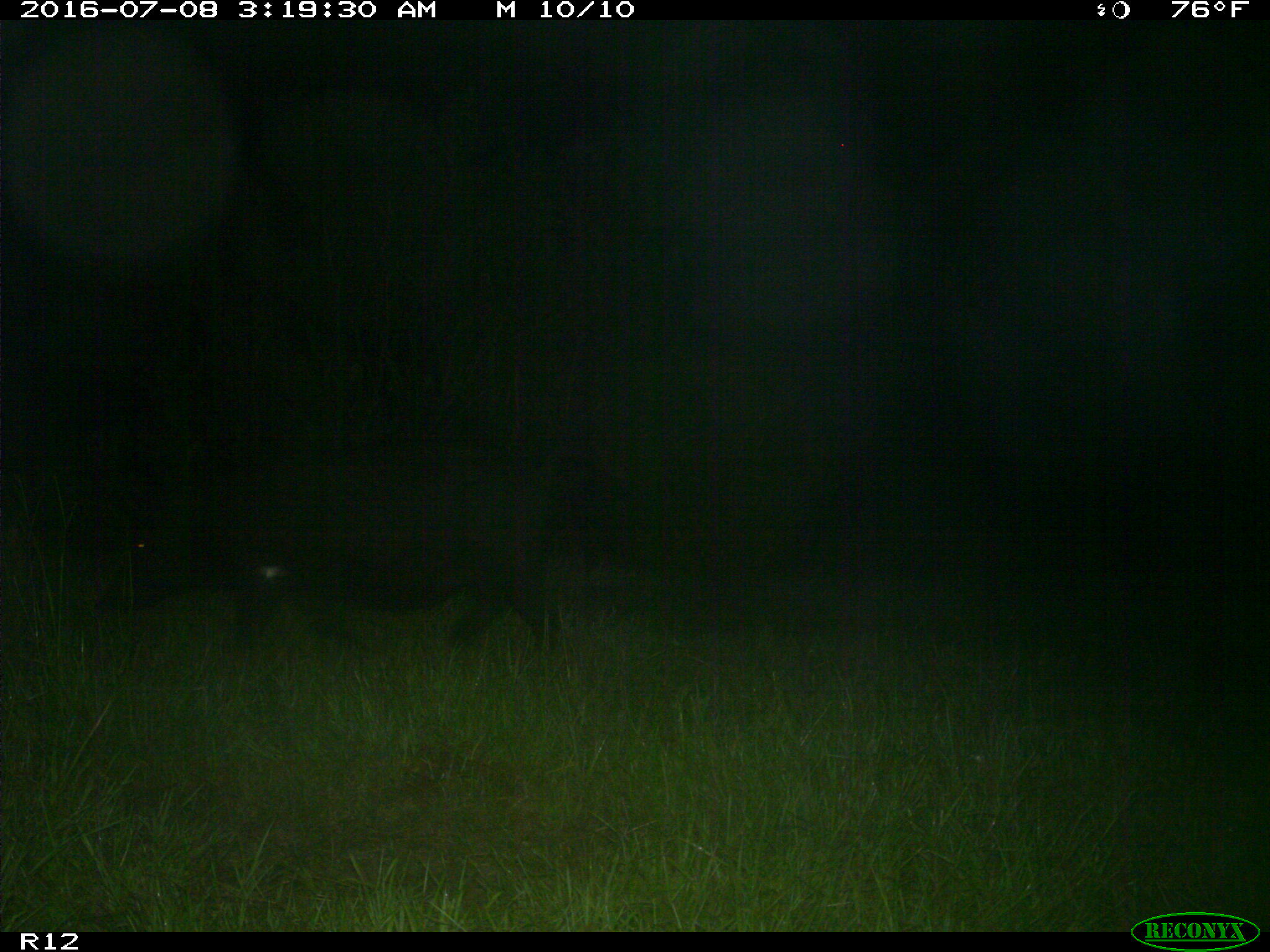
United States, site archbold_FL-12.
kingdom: Animalia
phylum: Chordata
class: Mammalia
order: Artiodactyla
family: Suidae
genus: Sus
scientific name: Sus scrofa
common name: wild boar